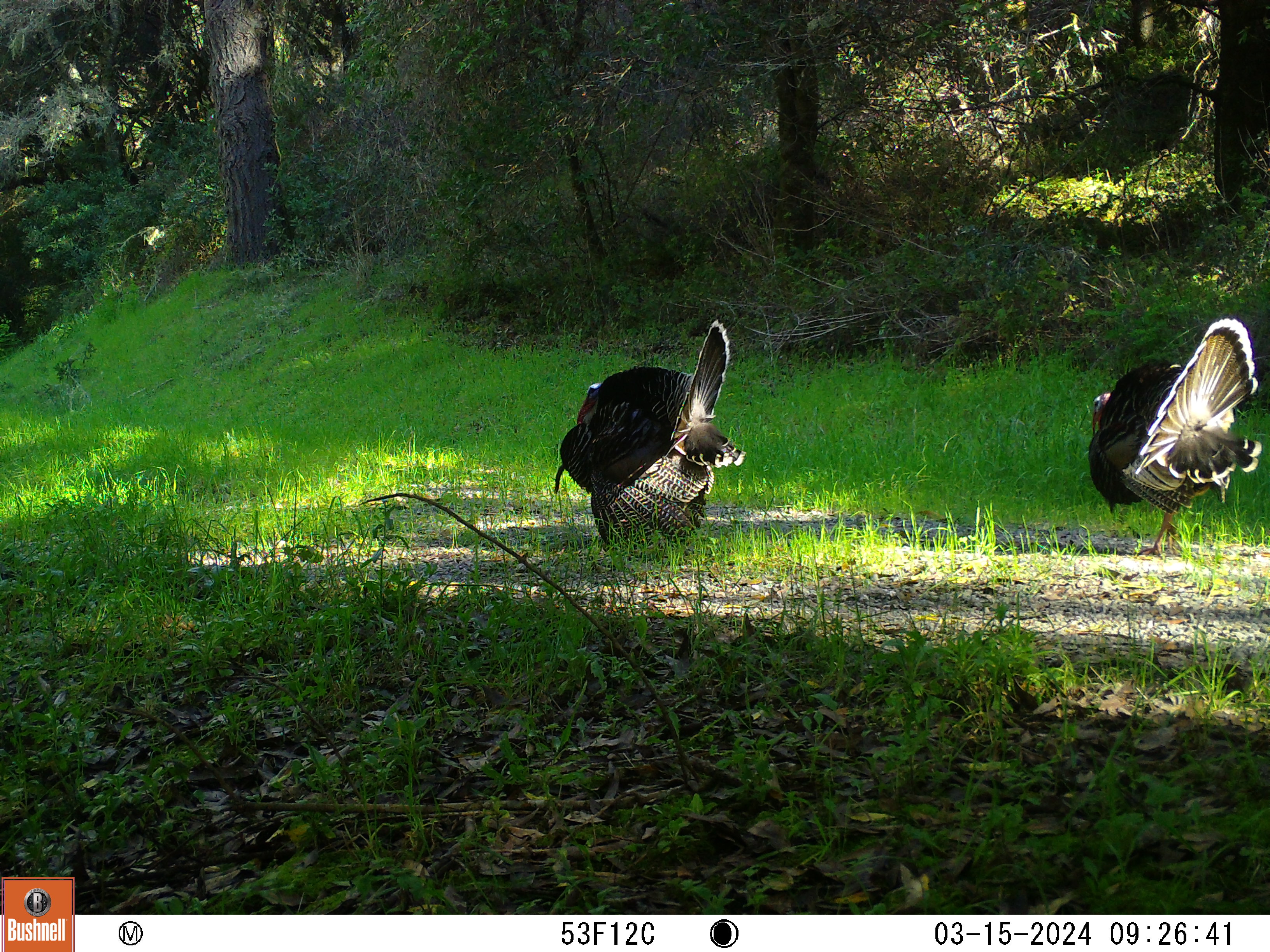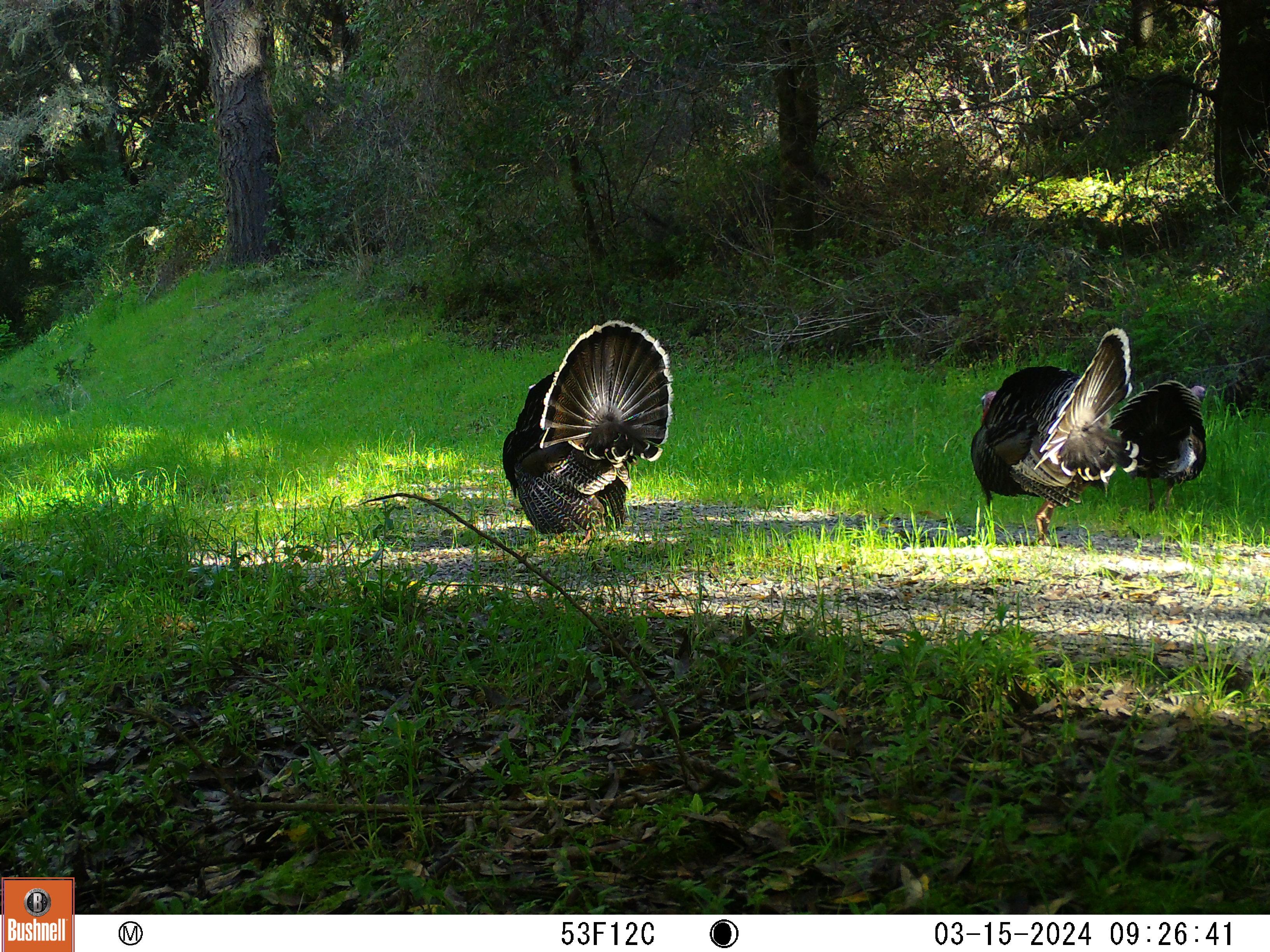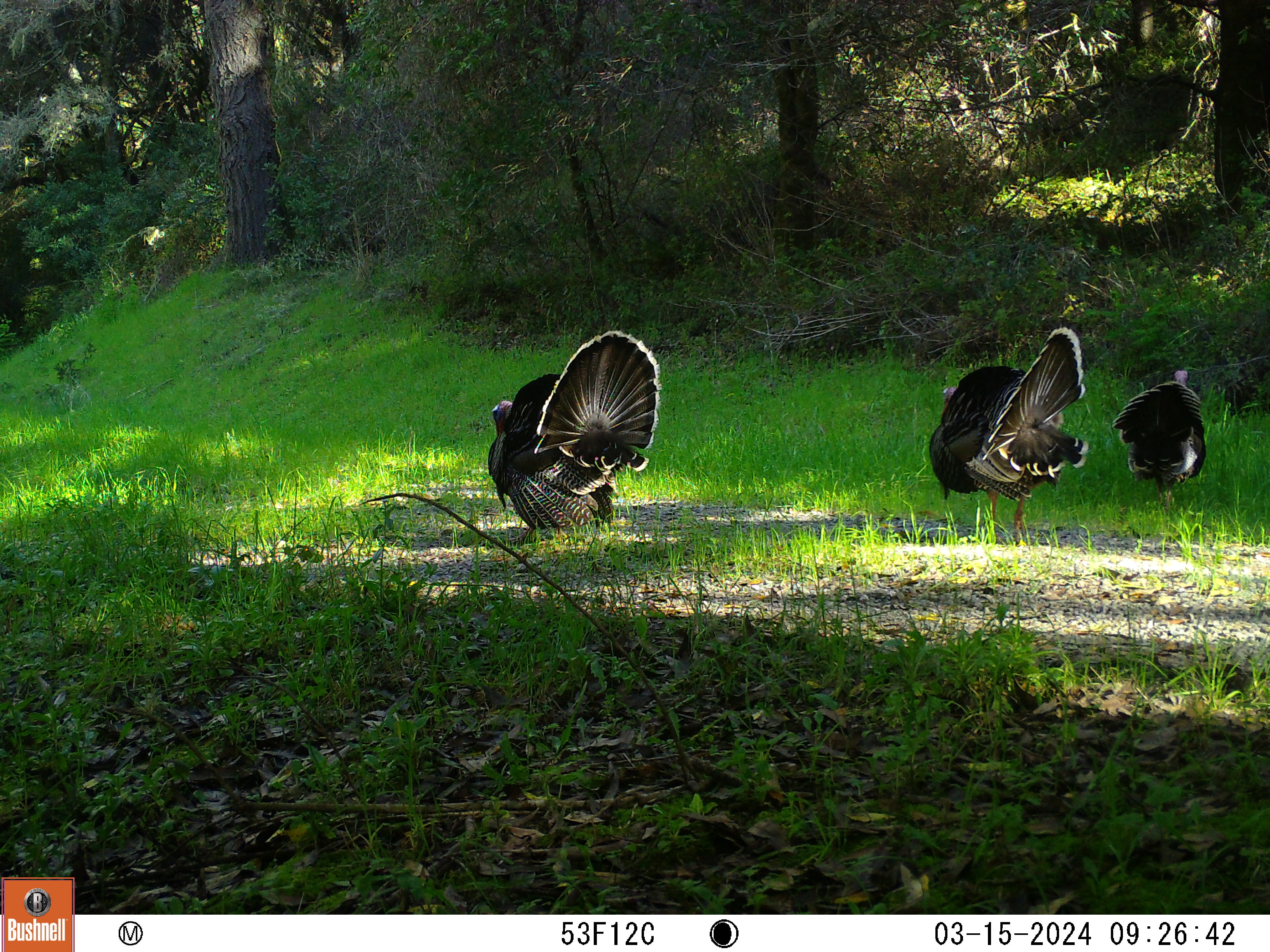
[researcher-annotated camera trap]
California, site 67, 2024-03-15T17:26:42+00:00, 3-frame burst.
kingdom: Animalia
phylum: Chordata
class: Aves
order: Galliformes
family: Phasianidae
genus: Meleagris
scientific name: Meleagris gallopavo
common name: turkey